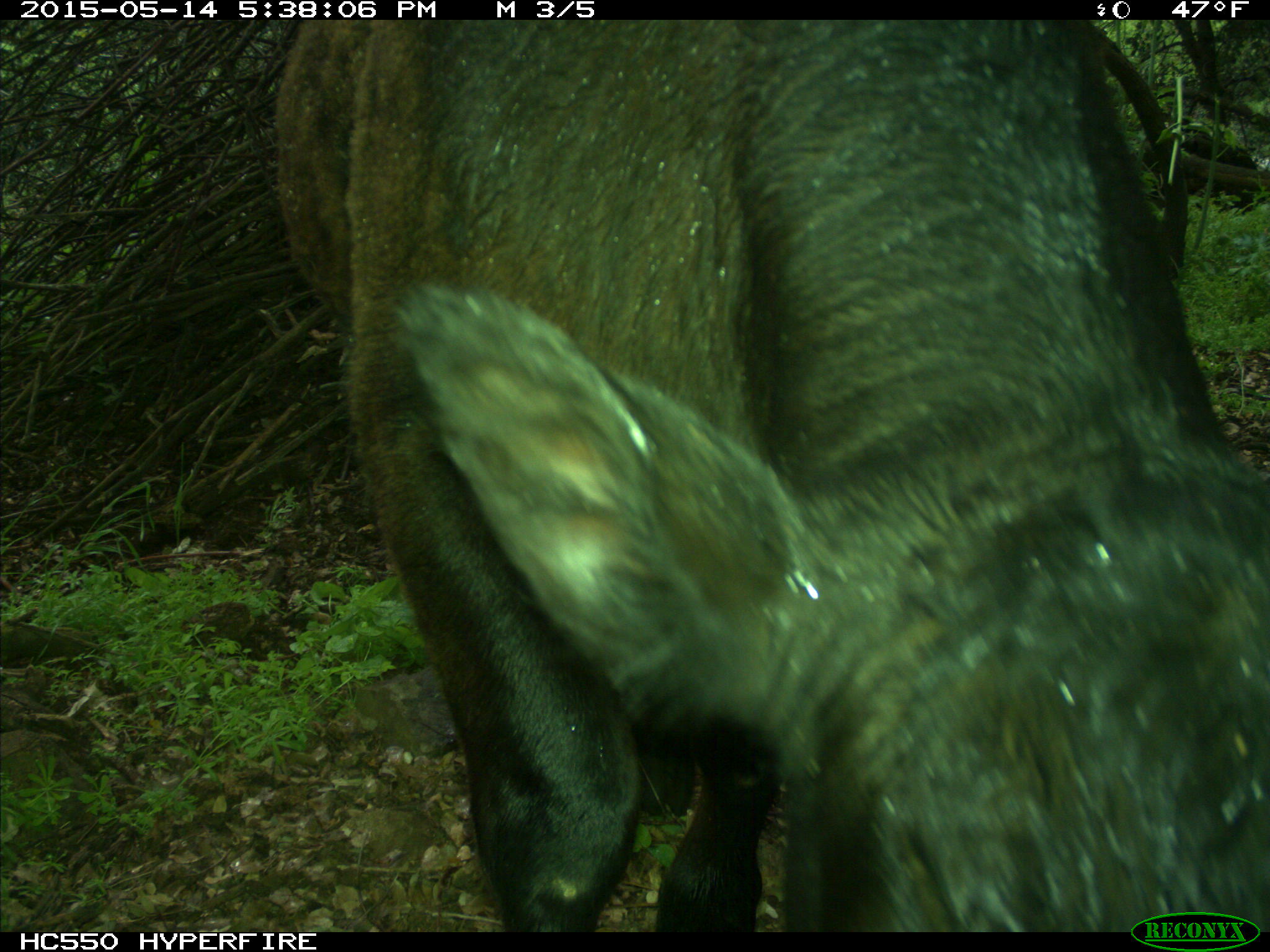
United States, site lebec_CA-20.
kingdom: Animalia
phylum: Chordata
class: Mammalia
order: Artiodactyla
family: Bovidae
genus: Bos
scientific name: Bos taurus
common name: domestic cow